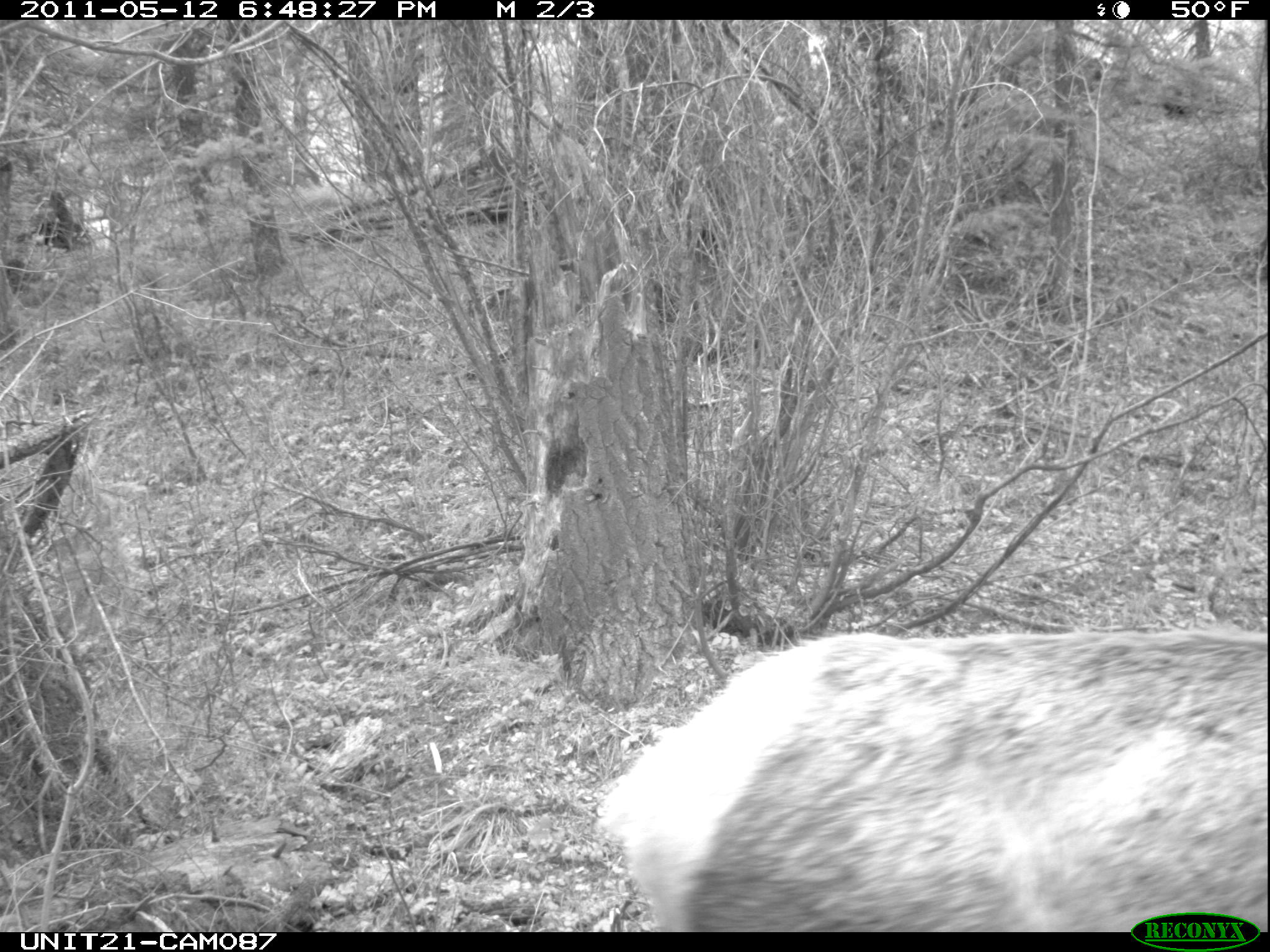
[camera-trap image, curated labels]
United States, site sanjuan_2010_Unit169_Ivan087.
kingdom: Animalia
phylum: Chordata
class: Mammalia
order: Artiodactyla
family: Cervidae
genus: Cervus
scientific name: Cervus elaphus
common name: red deer